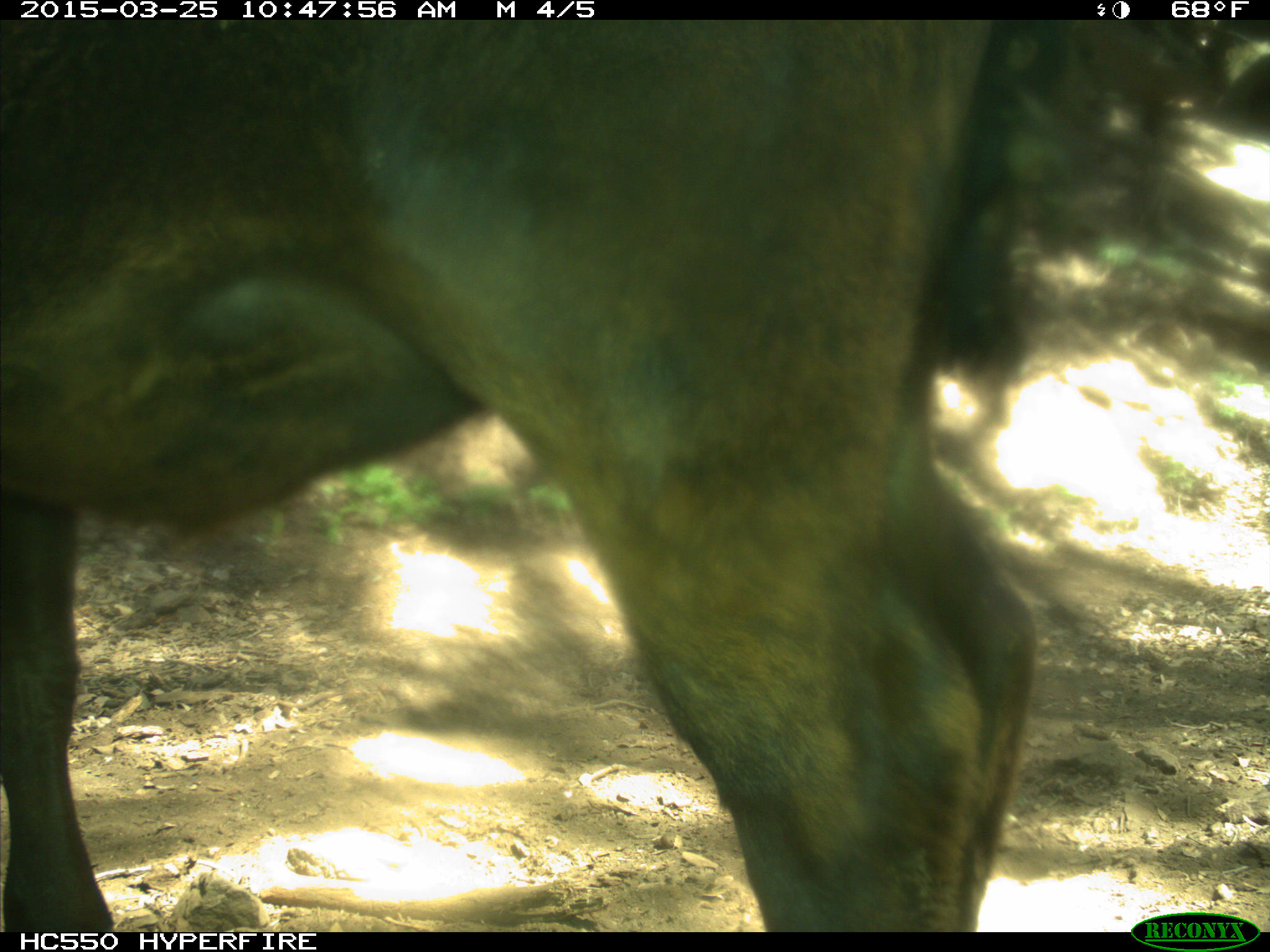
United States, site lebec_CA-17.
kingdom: Animalia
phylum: Chordata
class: Mammalia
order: Artiodactyla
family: Bovidae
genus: Bos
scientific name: Bos taurus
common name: domestic cow